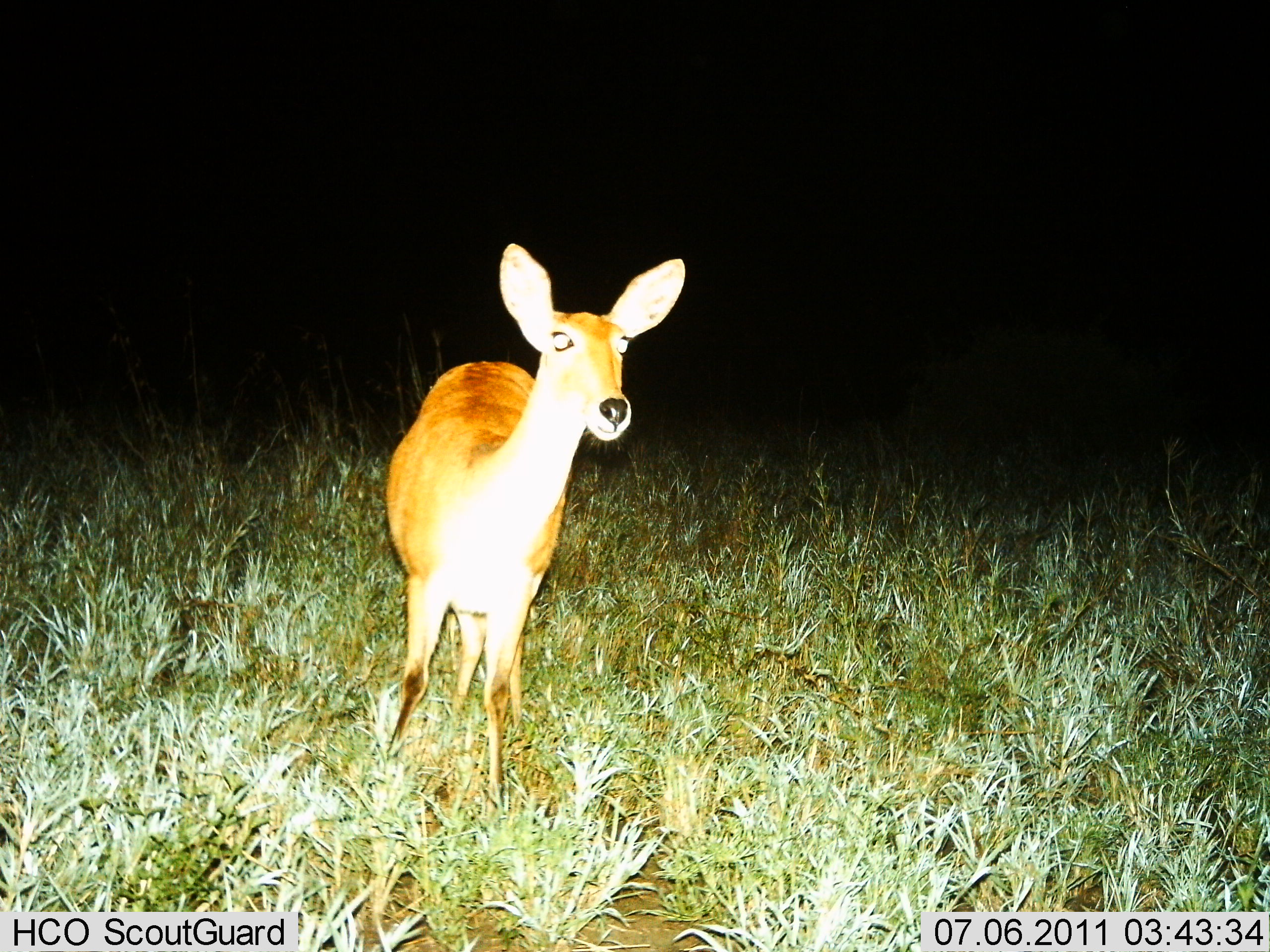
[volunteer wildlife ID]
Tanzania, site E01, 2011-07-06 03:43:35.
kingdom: Animalia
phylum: Chordata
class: Mammalia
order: Artiodactyla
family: Bovidae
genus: Redunca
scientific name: Redunca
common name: reedbuck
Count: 1.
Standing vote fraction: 100%.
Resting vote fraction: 0%.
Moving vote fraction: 0%.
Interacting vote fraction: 0%.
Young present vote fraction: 0%.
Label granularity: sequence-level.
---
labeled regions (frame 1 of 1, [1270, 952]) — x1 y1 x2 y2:
animal: 383 240 688 817